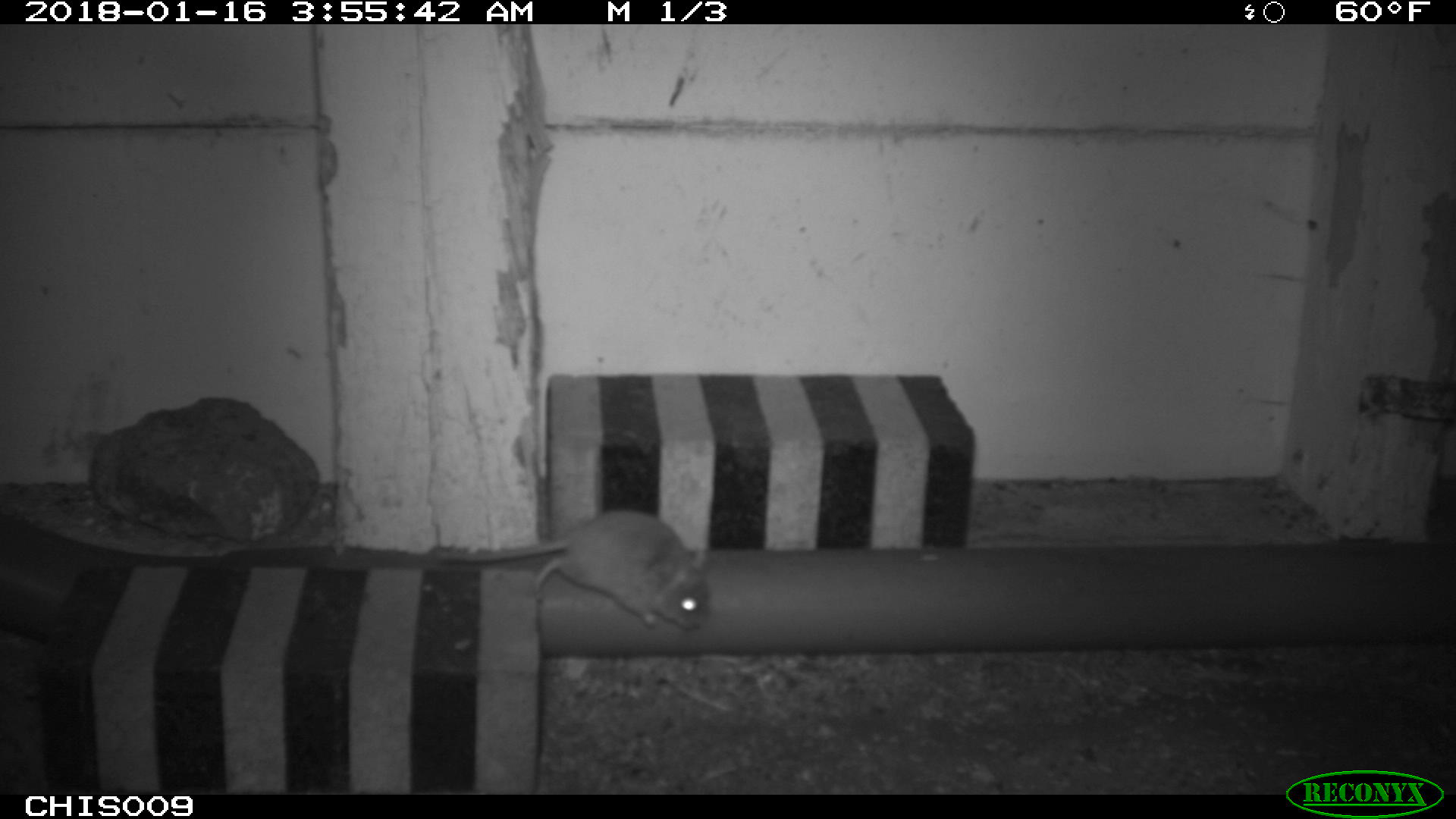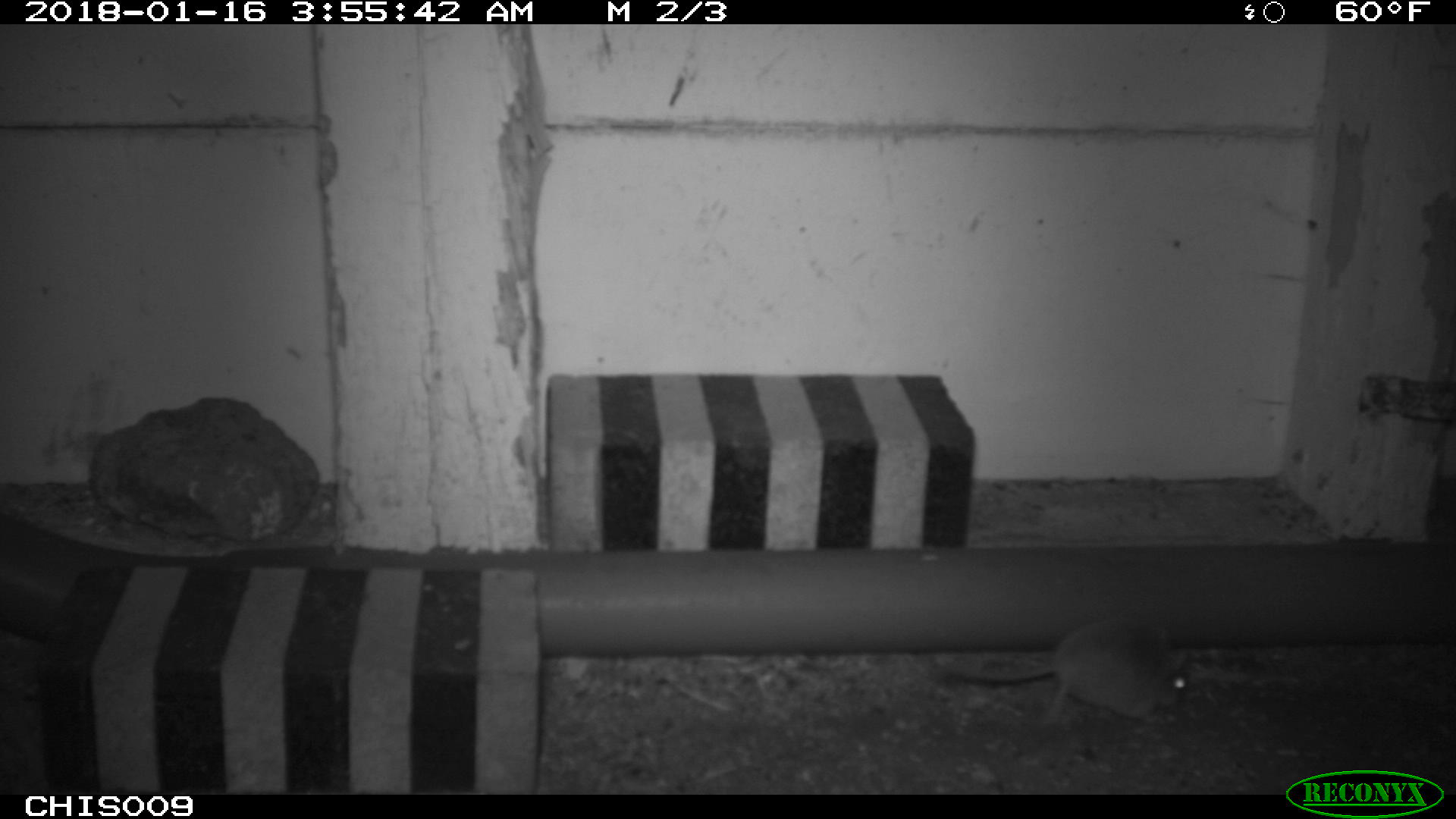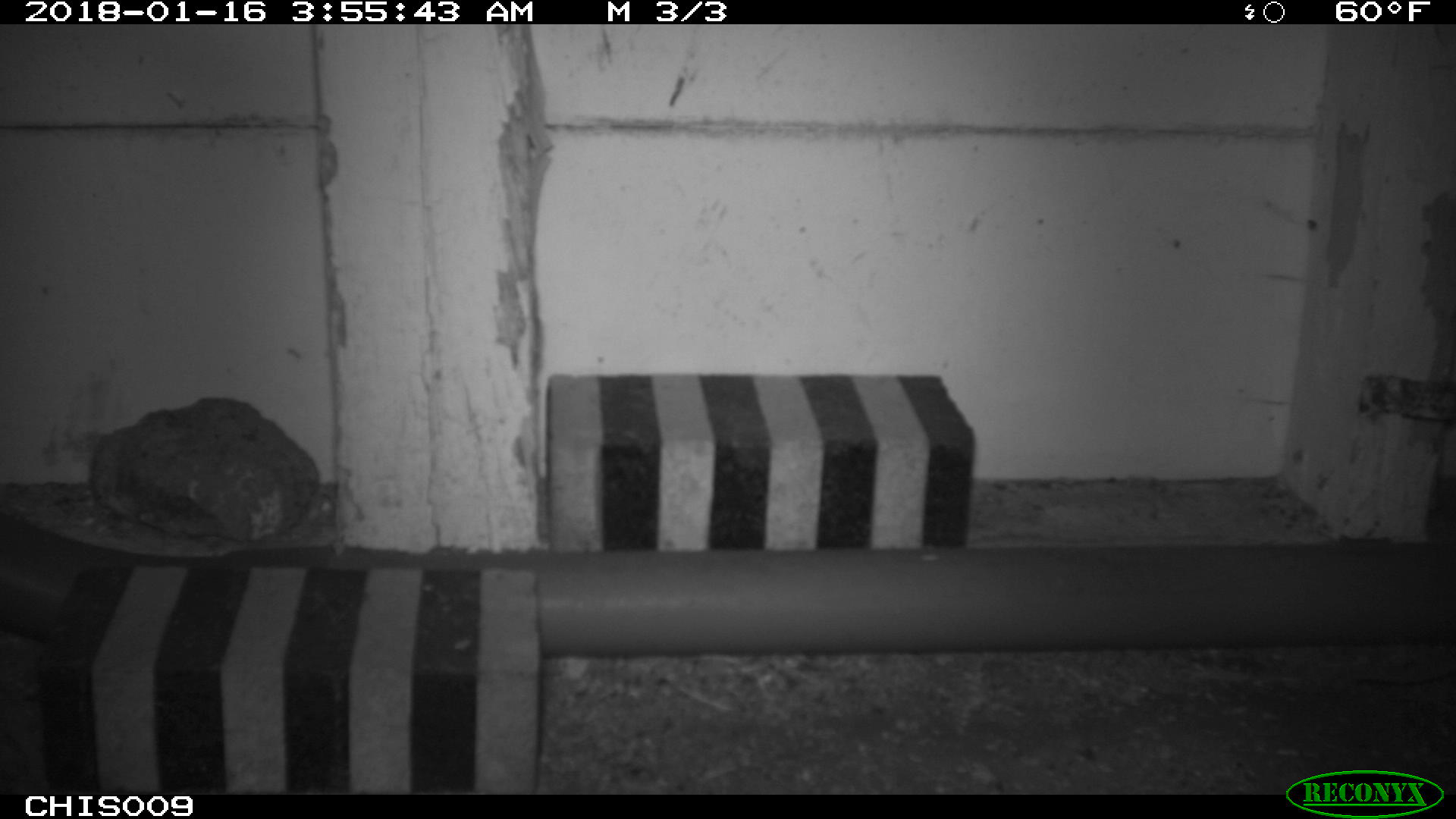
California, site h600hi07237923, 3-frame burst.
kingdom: Animalia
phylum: Chordata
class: Mammalia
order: Rodentia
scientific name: Rodentia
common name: rodent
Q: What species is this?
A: Rodent (Rodentia).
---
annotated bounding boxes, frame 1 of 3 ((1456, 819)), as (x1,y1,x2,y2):
rodent: (438,510,710,628)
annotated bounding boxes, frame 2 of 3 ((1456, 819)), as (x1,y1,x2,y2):
rodent: (943,618,1193,717)